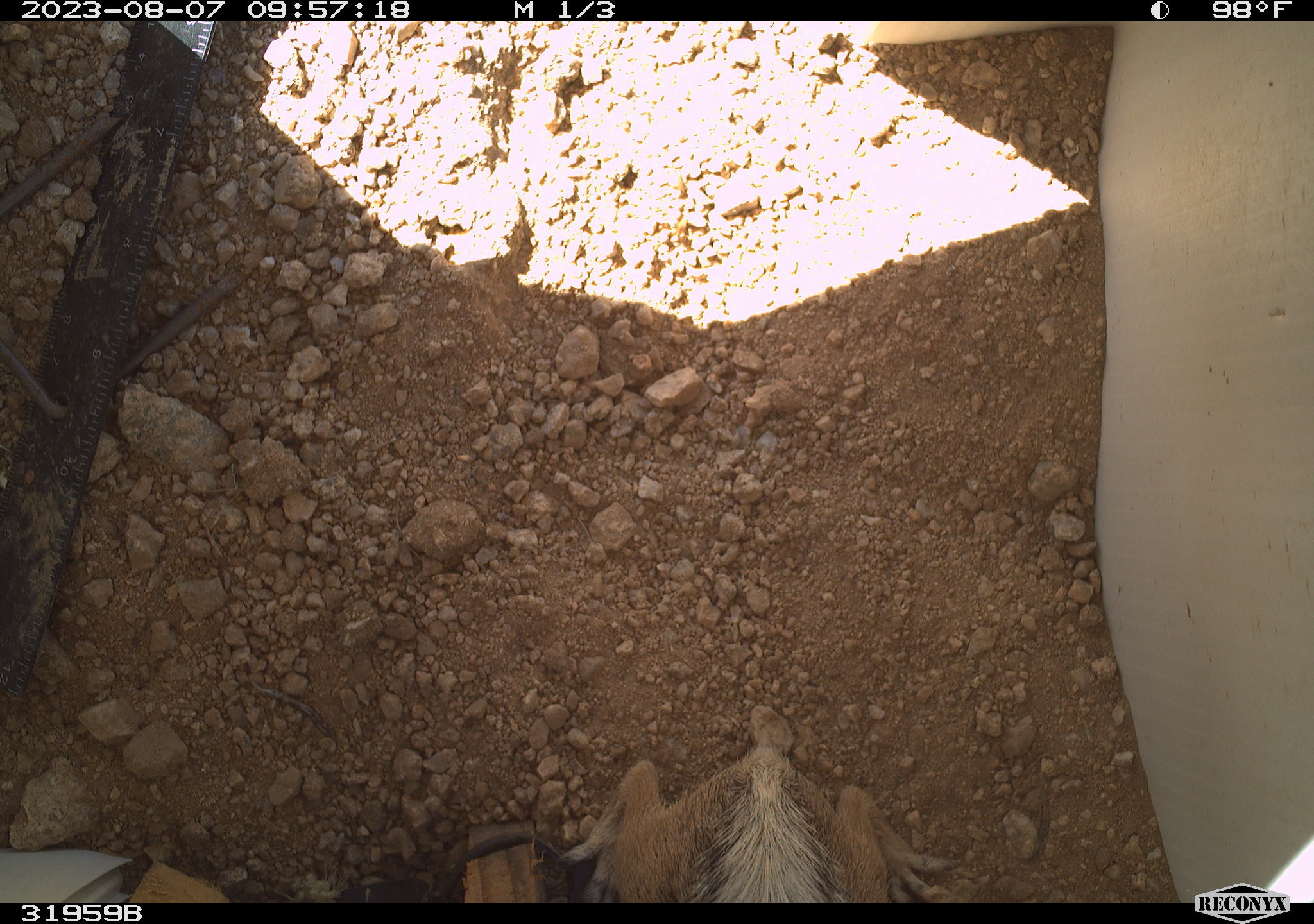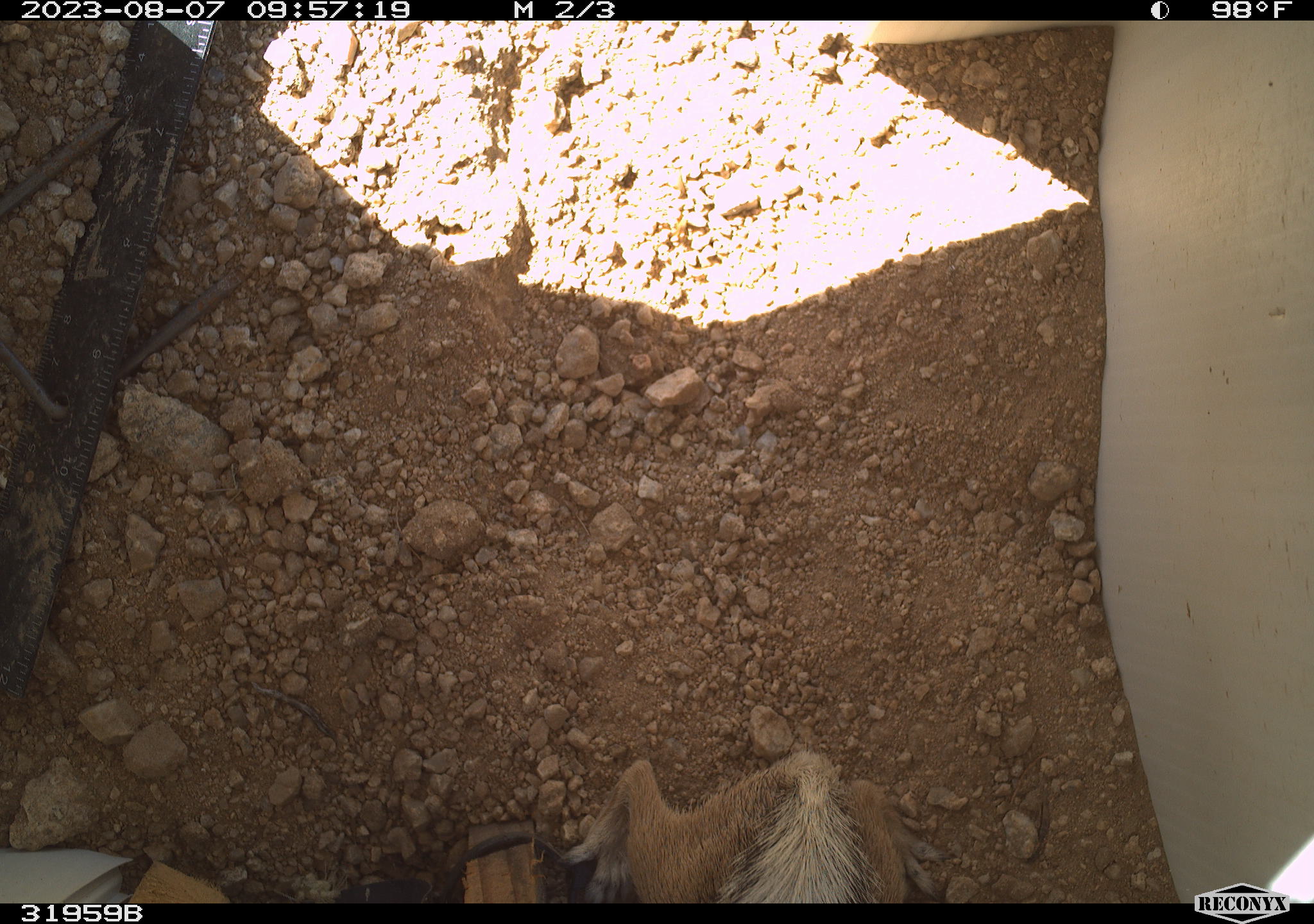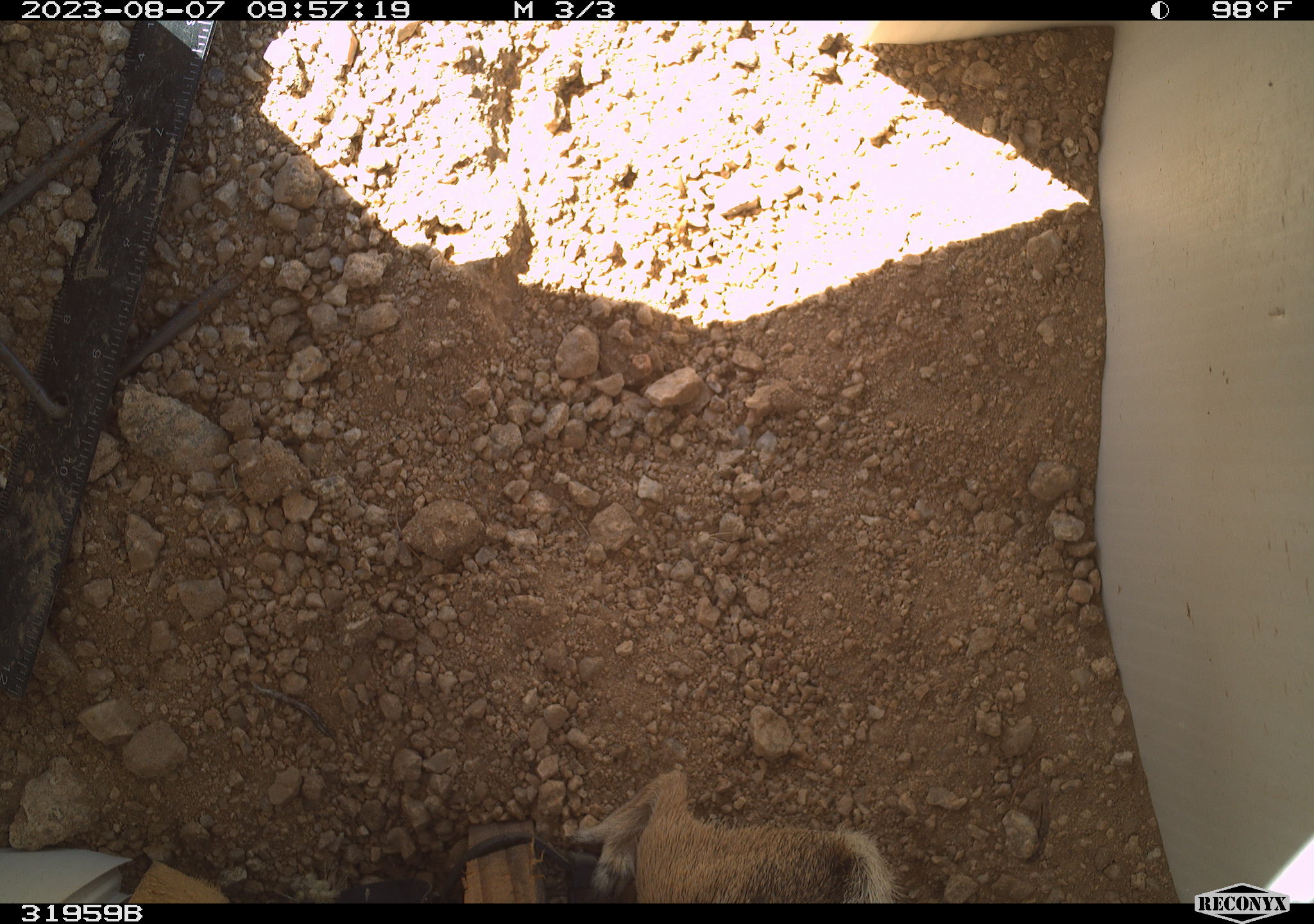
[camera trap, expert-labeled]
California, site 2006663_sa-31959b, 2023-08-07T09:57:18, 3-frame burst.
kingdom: Animalia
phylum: Chordata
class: Mammalia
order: Rodentia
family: Sciuridae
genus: Ammospermophilus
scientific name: Ammospermophilus leucurus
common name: white-tailed antelope squirrel